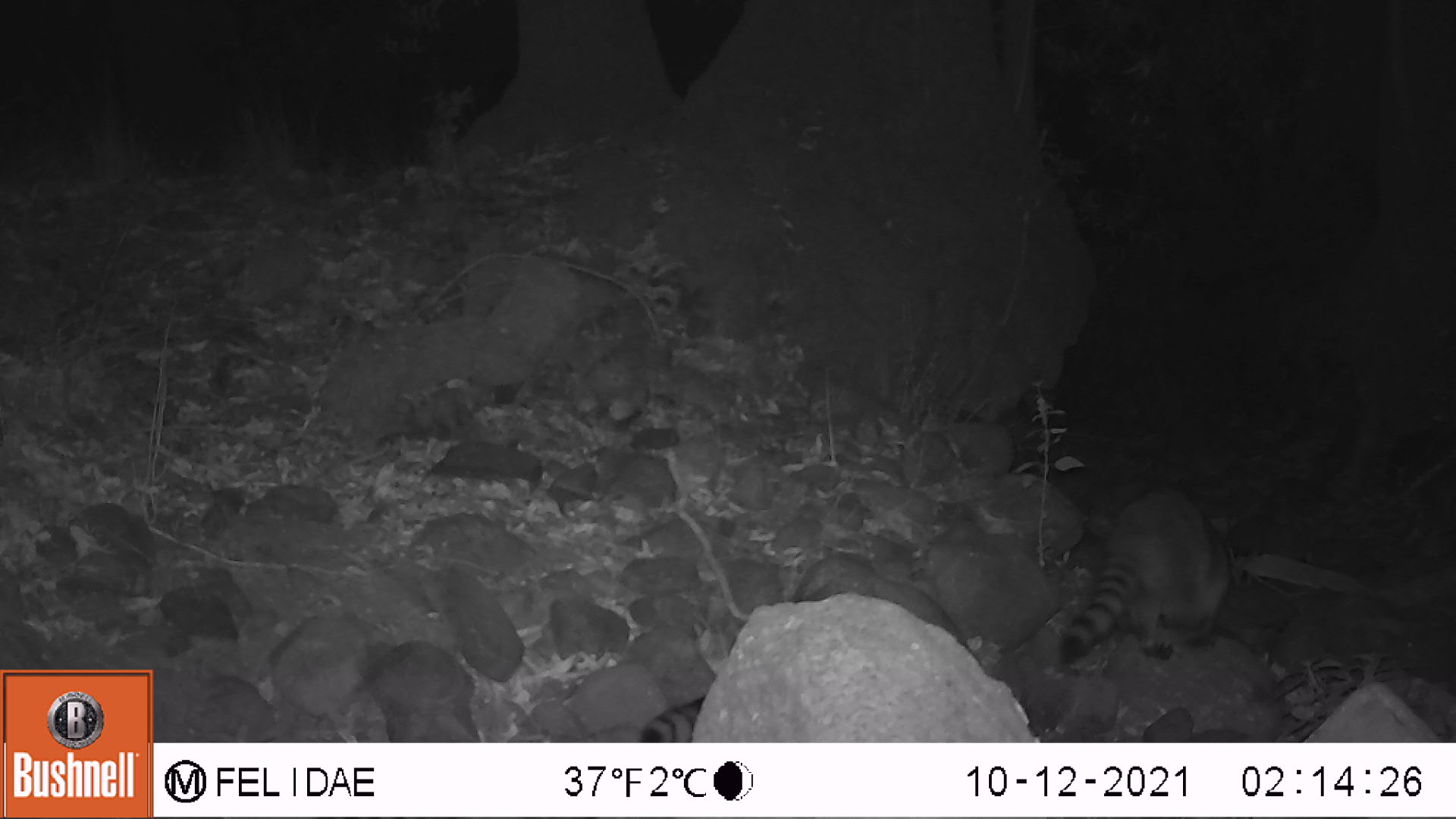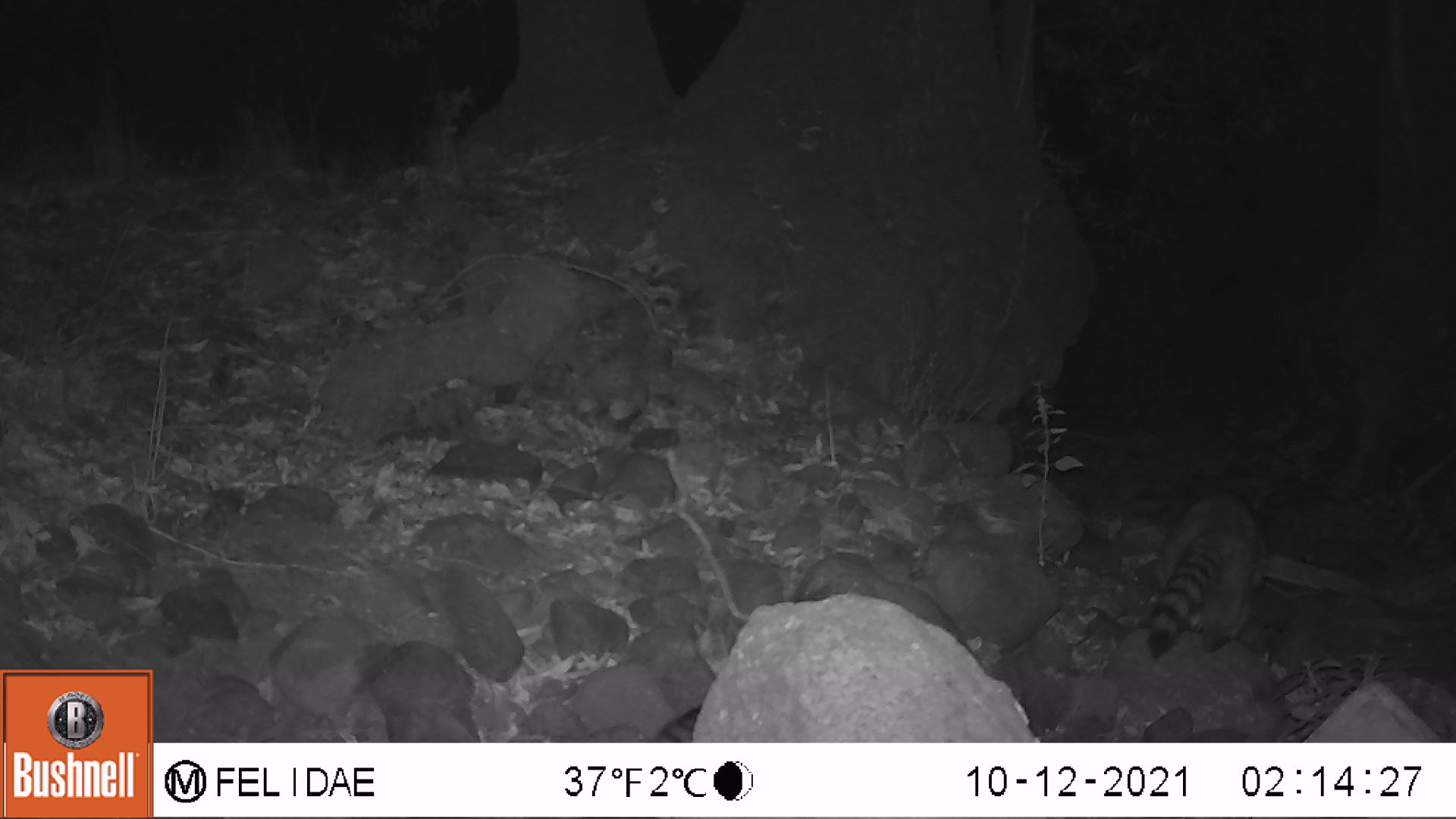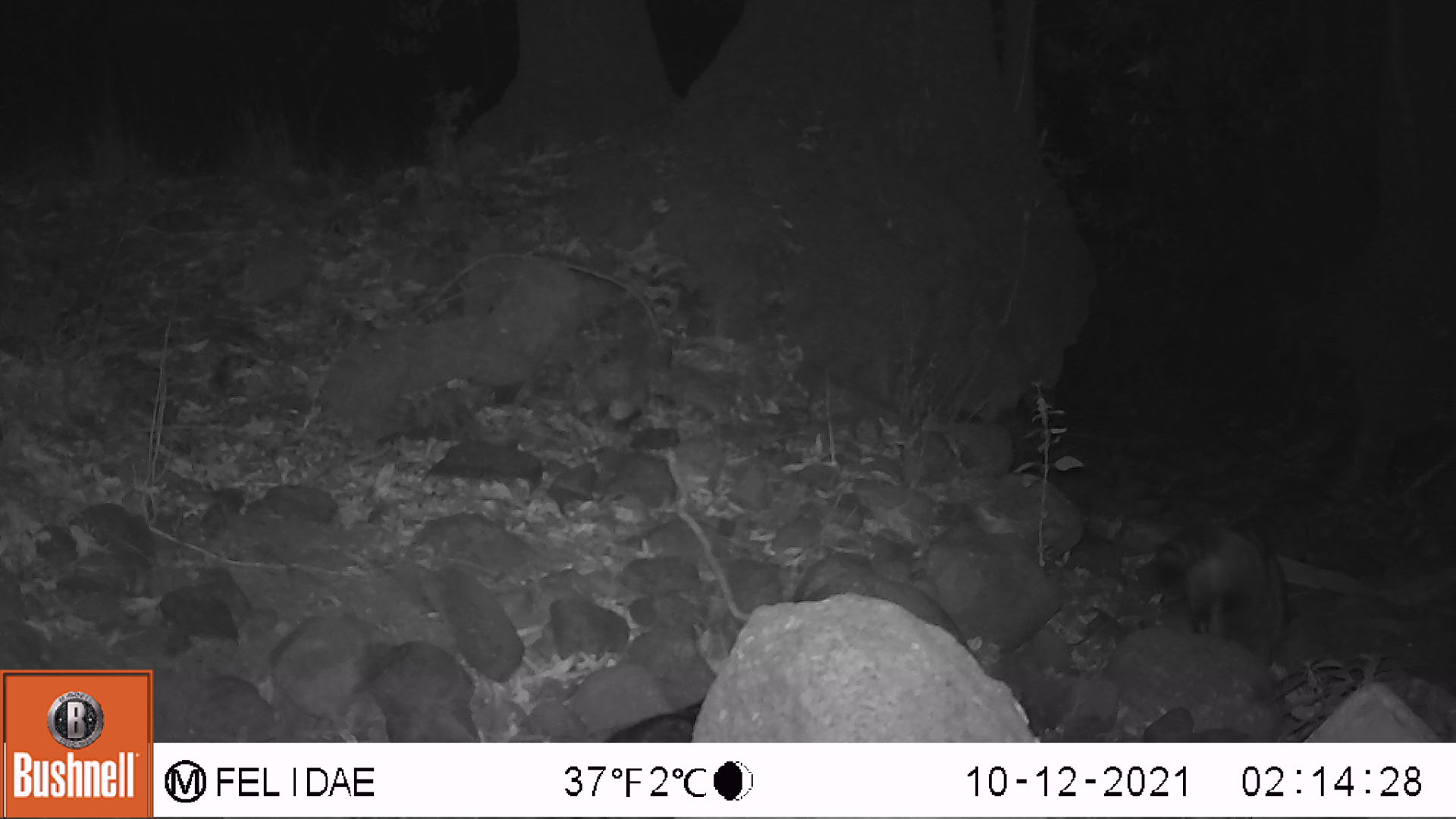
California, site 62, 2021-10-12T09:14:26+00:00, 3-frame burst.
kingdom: Animalia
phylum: Chordata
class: Mammalia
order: Carnivora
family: Procyonidae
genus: Procyon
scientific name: Procyon lotor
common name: raccoon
Raccoon (Procyon lotor).